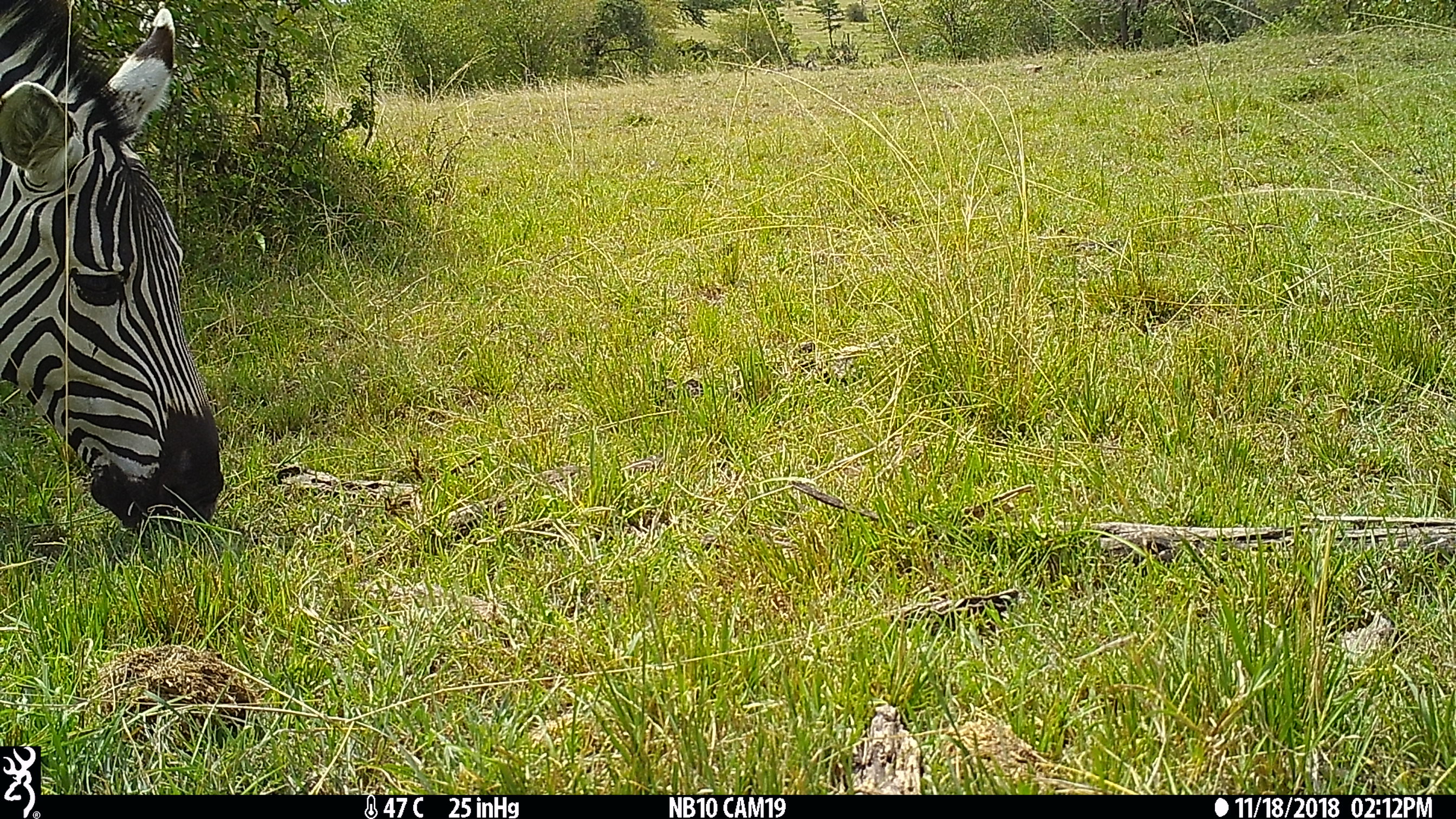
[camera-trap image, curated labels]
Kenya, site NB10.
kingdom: Animalia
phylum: Chordata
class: Mammalia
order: Perissodactyla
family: Equidae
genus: Equus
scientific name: Equus quagga burchellii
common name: burchell's zebra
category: zebra